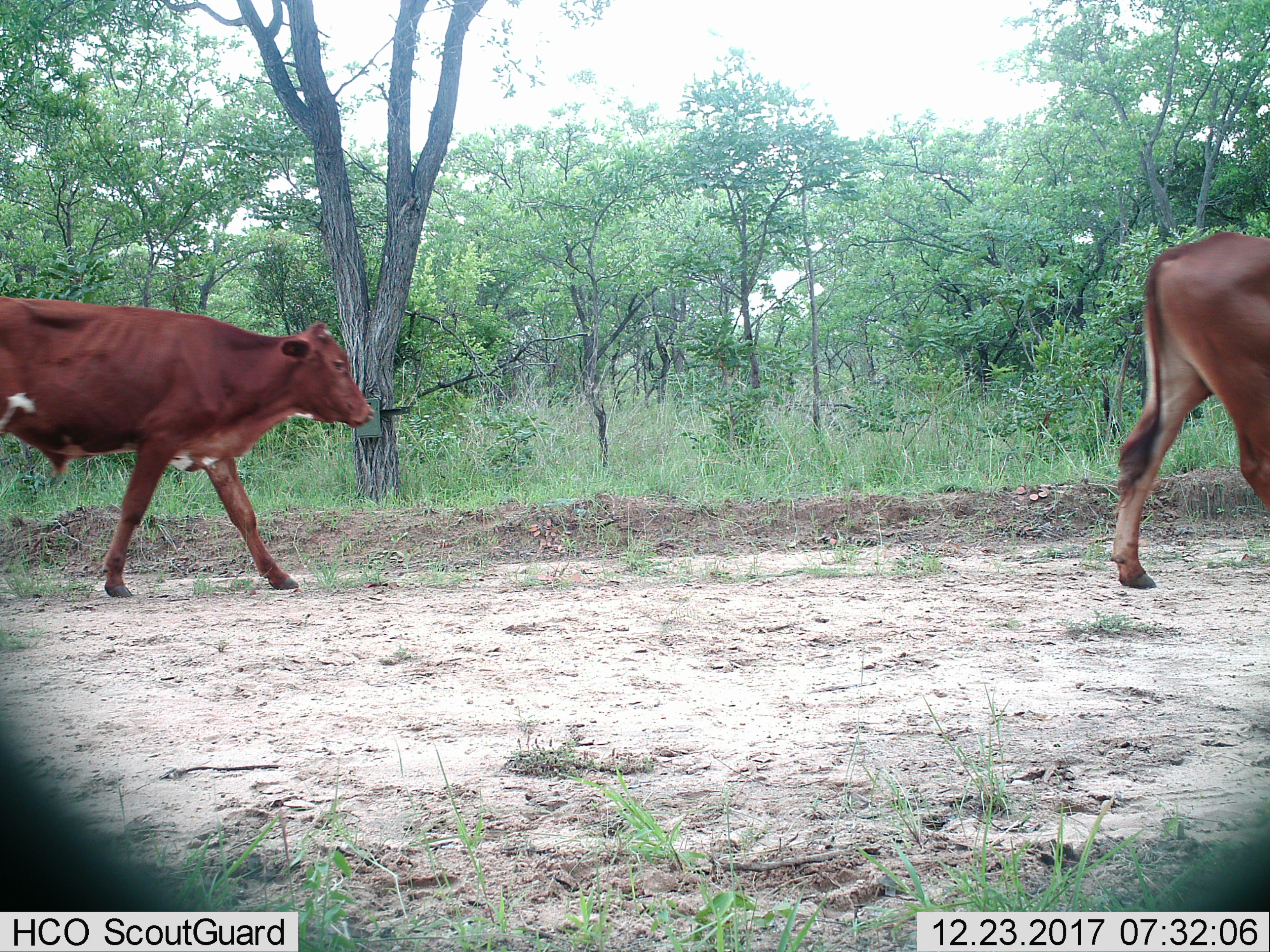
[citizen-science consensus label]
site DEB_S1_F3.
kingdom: Animalia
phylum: Chordata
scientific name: Vertebrata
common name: domestic animal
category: domesticanimal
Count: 2.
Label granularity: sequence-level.